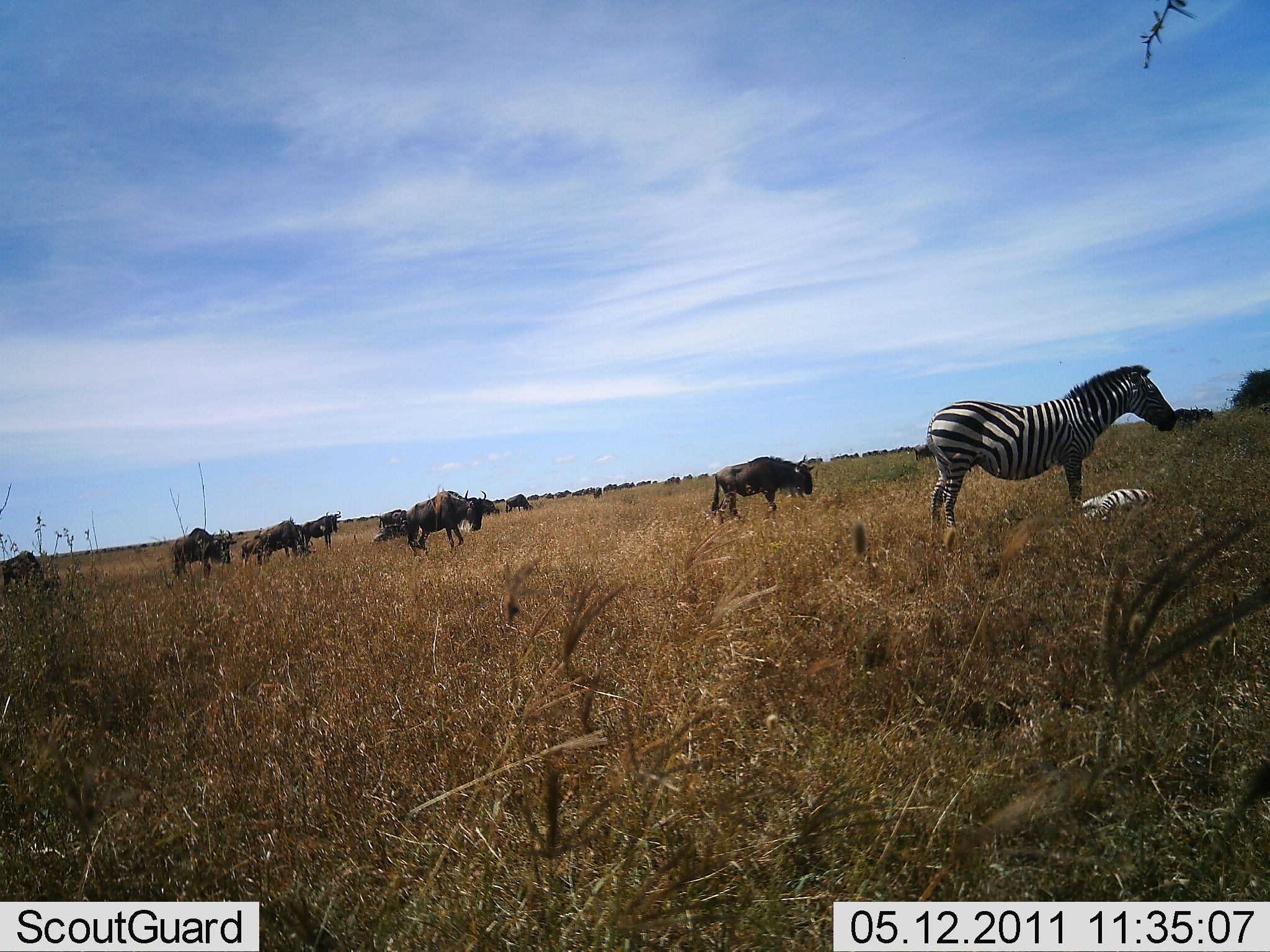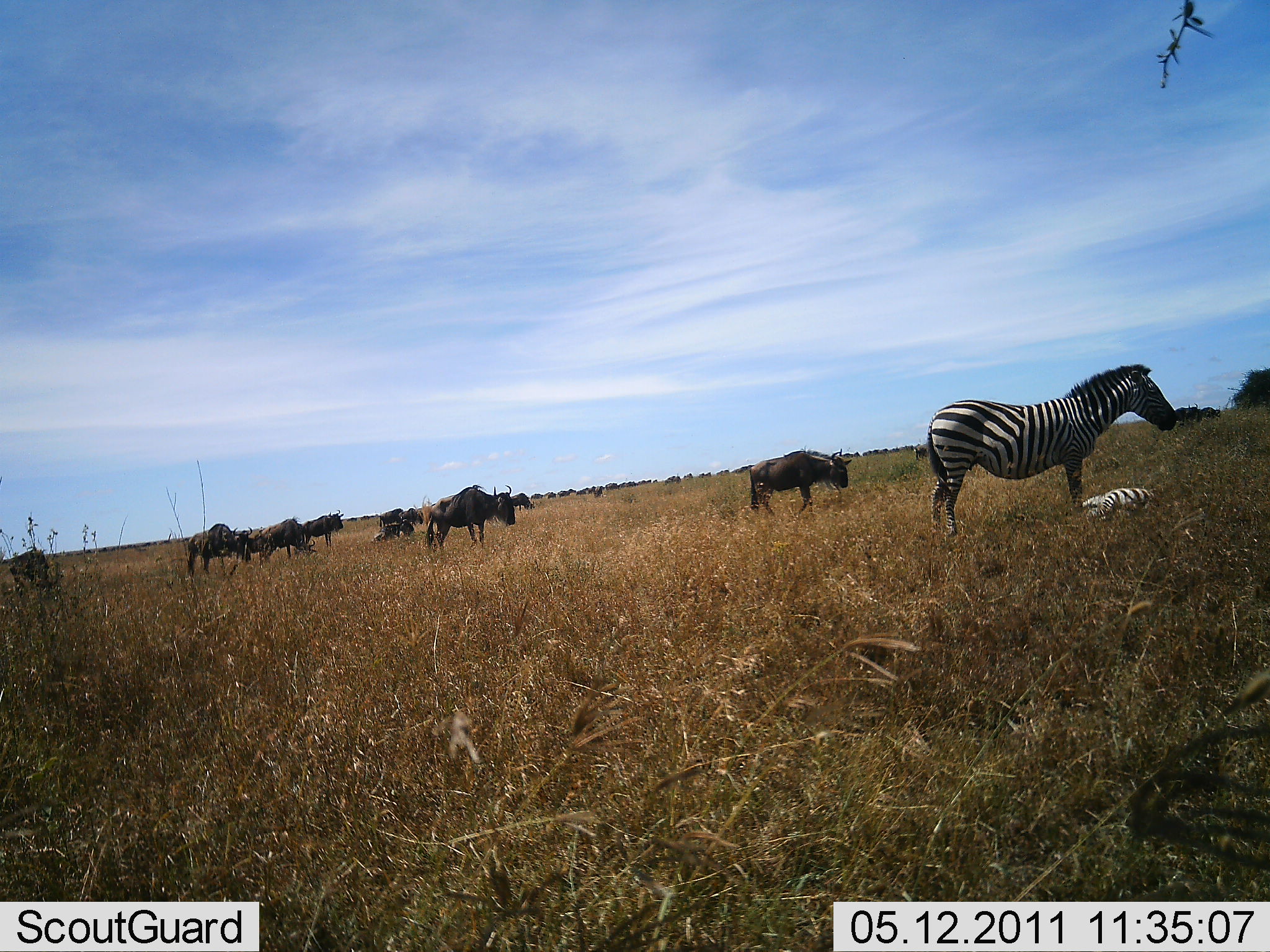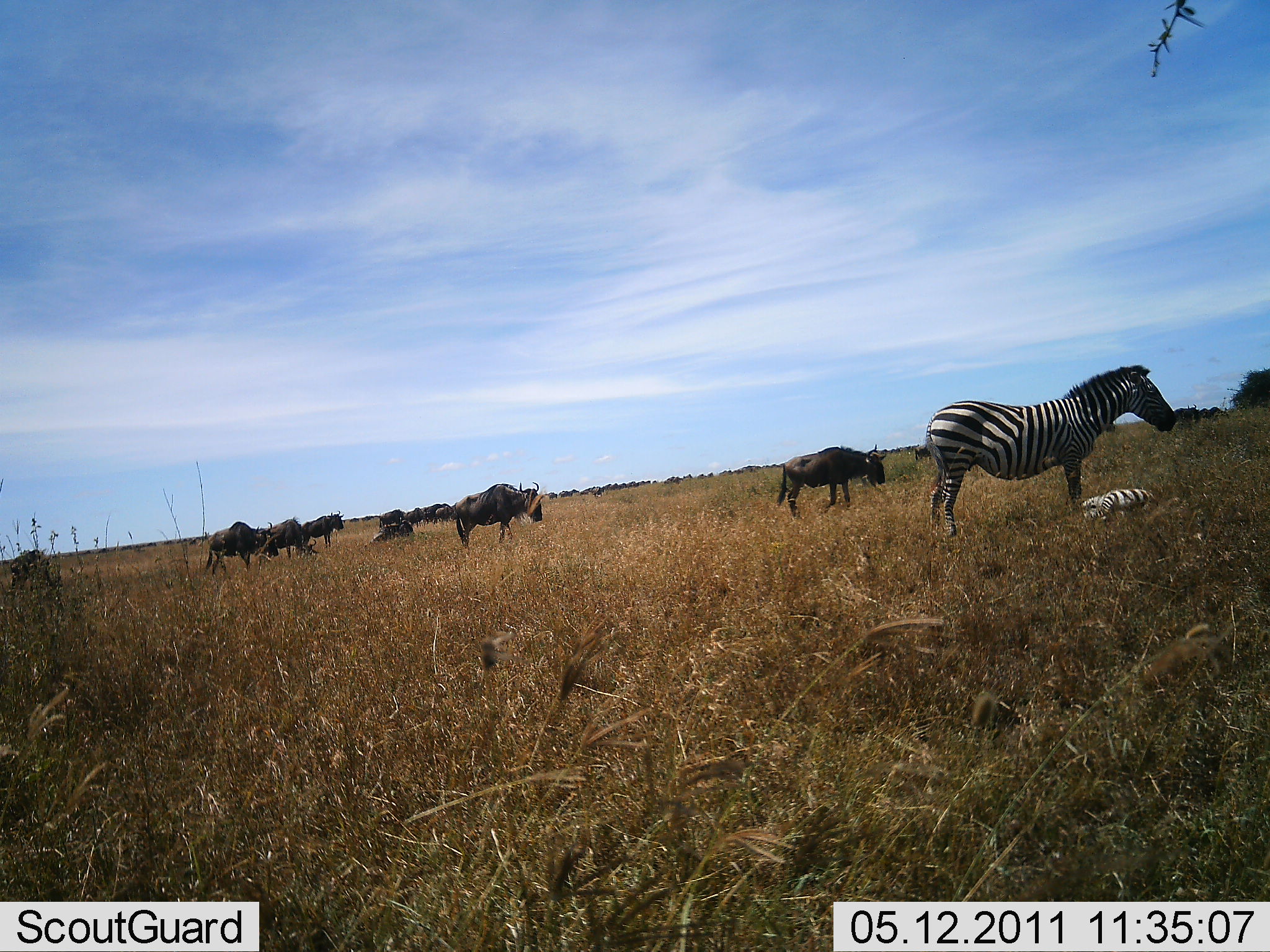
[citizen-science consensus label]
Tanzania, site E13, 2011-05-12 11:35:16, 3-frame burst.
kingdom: Animalia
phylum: Chordata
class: Mammalia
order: Artiodactyla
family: Bovidae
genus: Connochaetes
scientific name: Connochaetes taurinus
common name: blue wildebeest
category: wildebeest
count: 11-50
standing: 64%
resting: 9%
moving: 64%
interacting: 0%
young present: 0%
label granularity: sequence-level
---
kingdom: Animalia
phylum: Chordata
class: Mammalia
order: Perissodactyla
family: Equidae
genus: Equus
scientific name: Equus quagga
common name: plains zebra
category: zebra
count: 2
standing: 100%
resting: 54%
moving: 0%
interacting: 0%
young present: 38%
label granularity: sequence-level